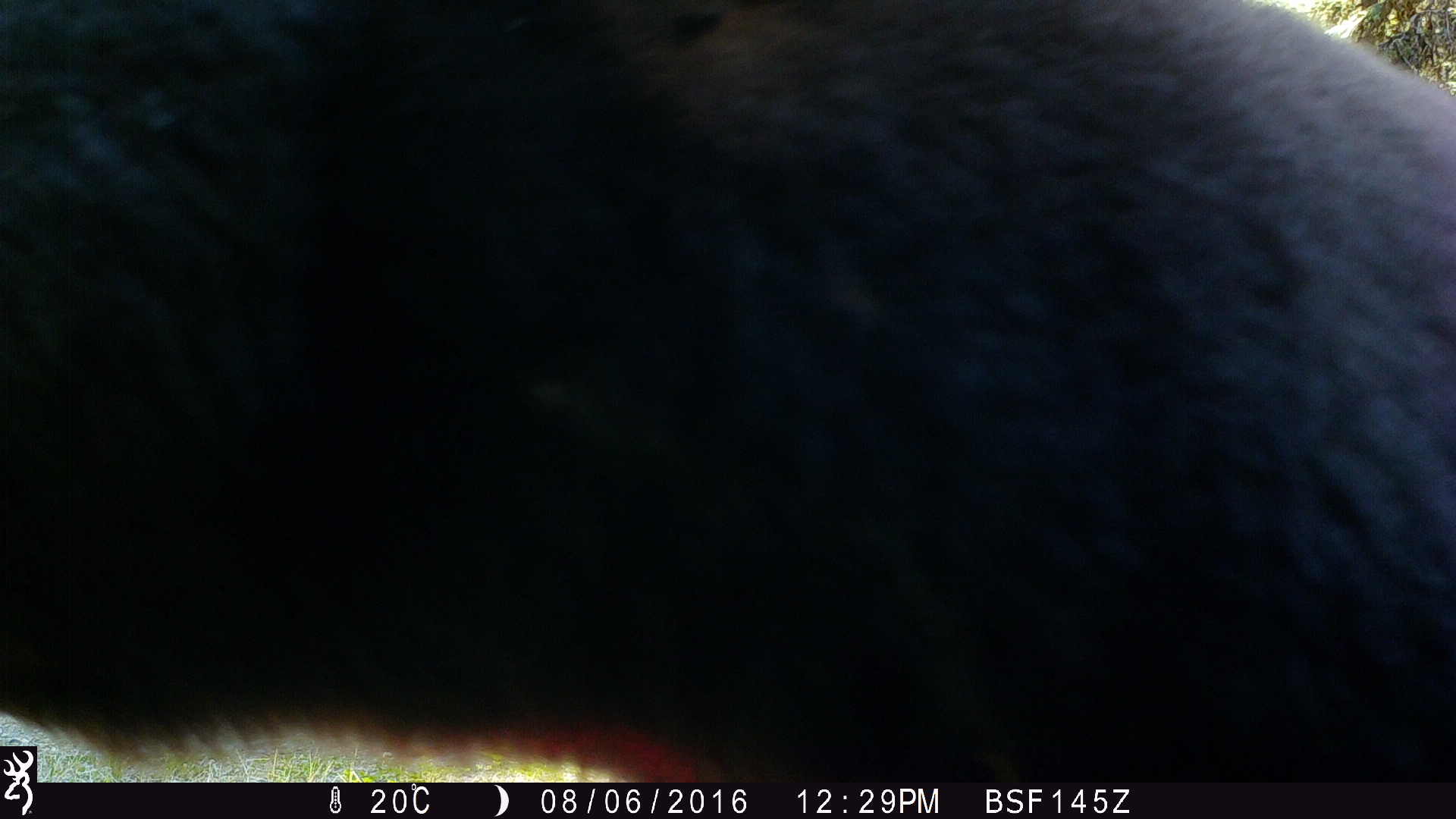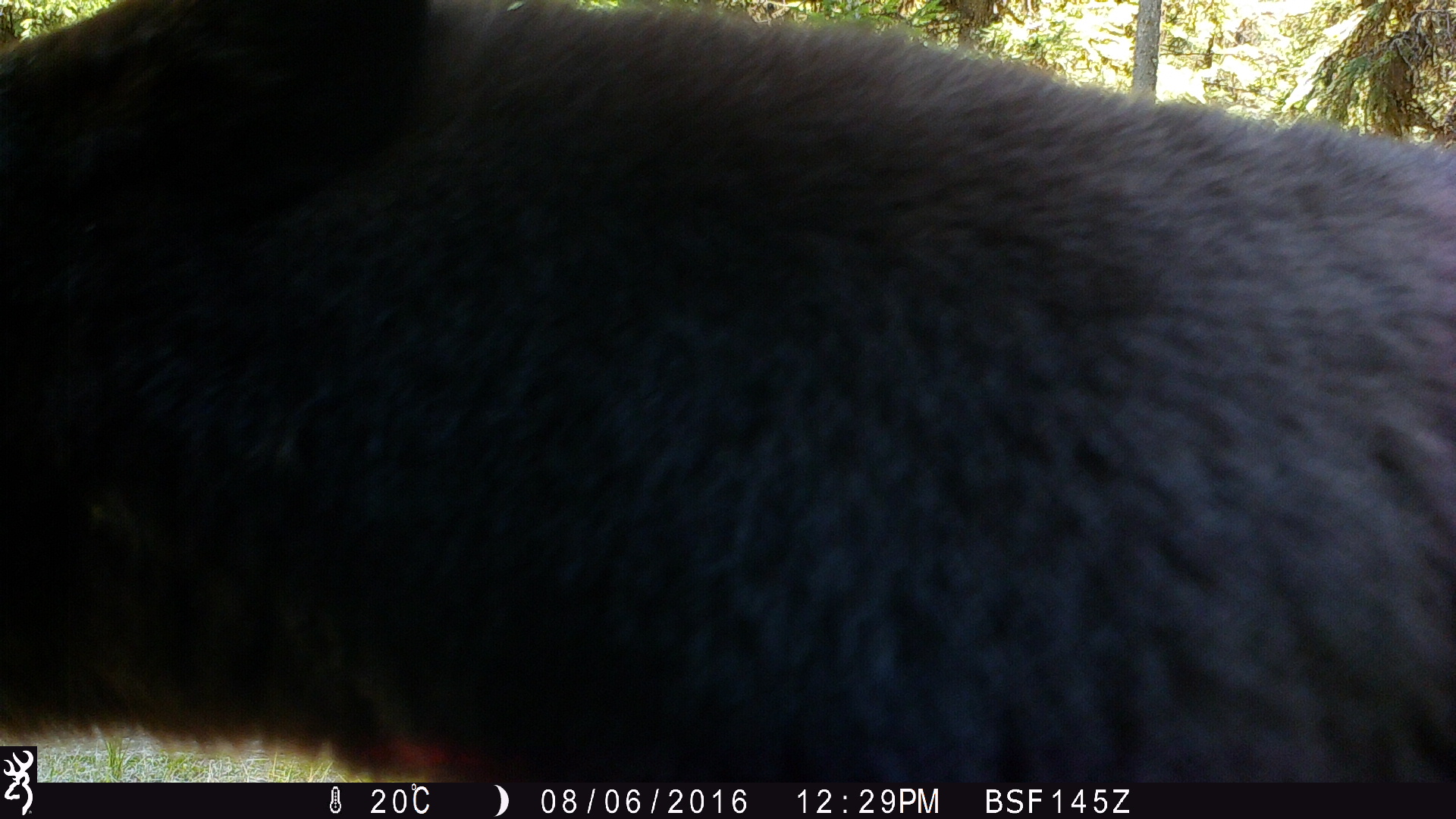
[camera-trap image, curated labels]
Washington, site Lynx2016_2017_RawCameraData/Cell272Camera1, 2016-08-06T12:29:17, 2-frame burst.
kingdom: Animalia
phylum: Chordata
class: Mammalia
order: Carnivora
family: Ursidae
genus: Ursus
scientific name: Ursus americanus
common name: american black bear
Ursus americanus (american black bear). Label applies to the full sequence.